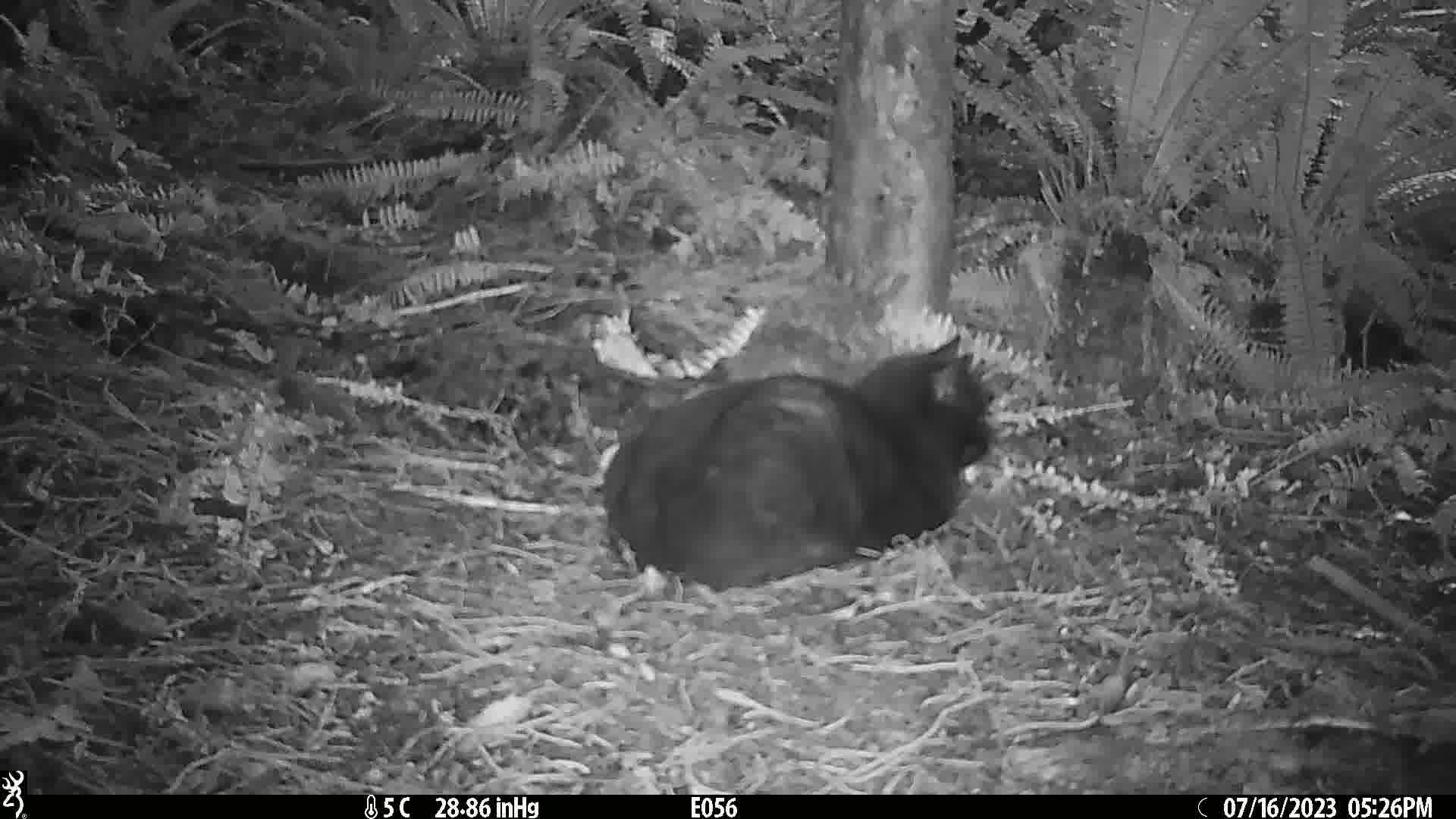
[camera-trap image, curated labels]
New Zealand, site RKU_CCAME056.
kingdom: Animalia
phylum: Chordata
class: Mammalia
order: Carnivora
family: Felidae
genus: Felis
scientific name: Felis catus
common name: domestic cat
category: cat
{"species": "cat (domestic cat) (Felis catus)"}